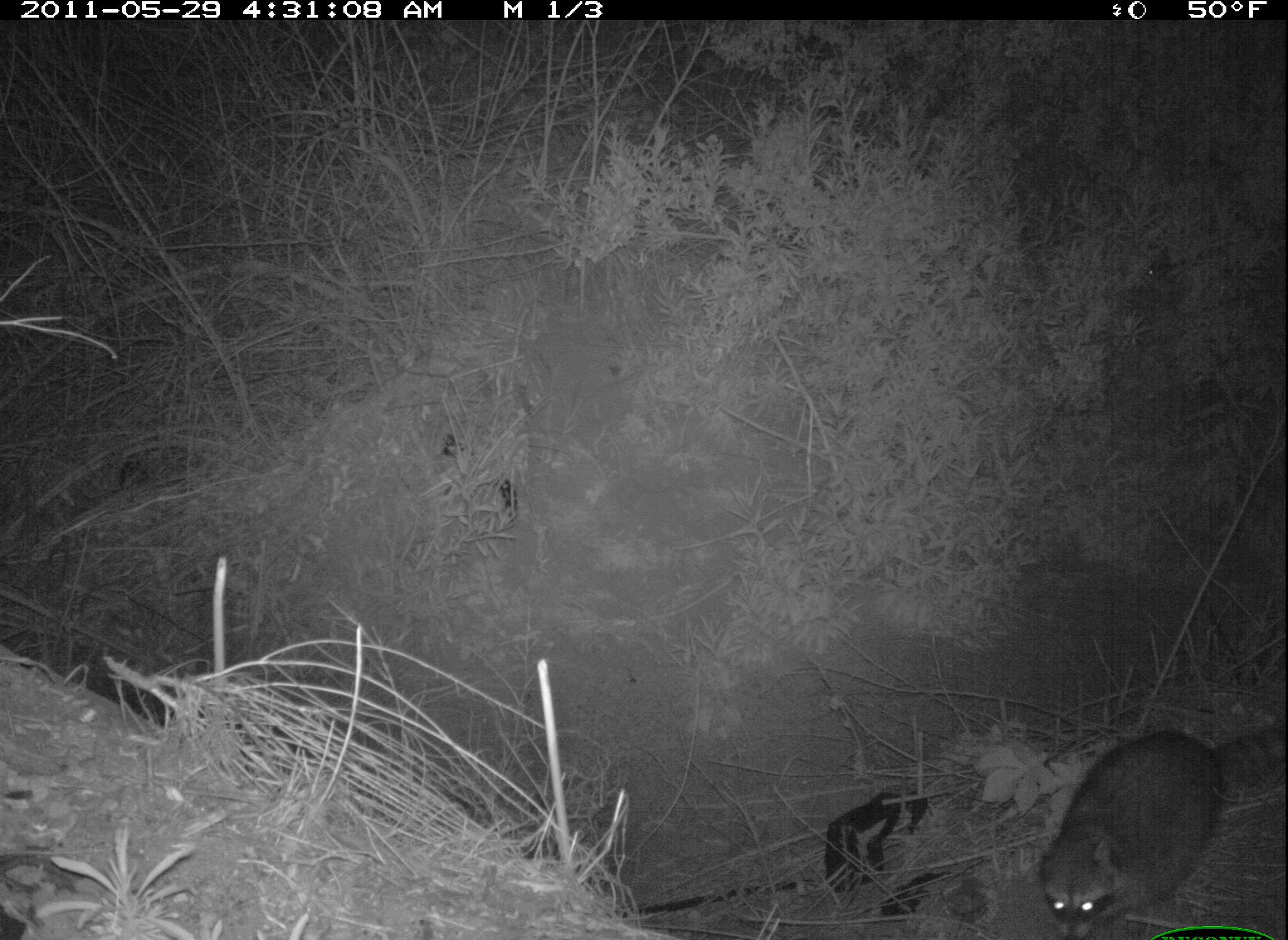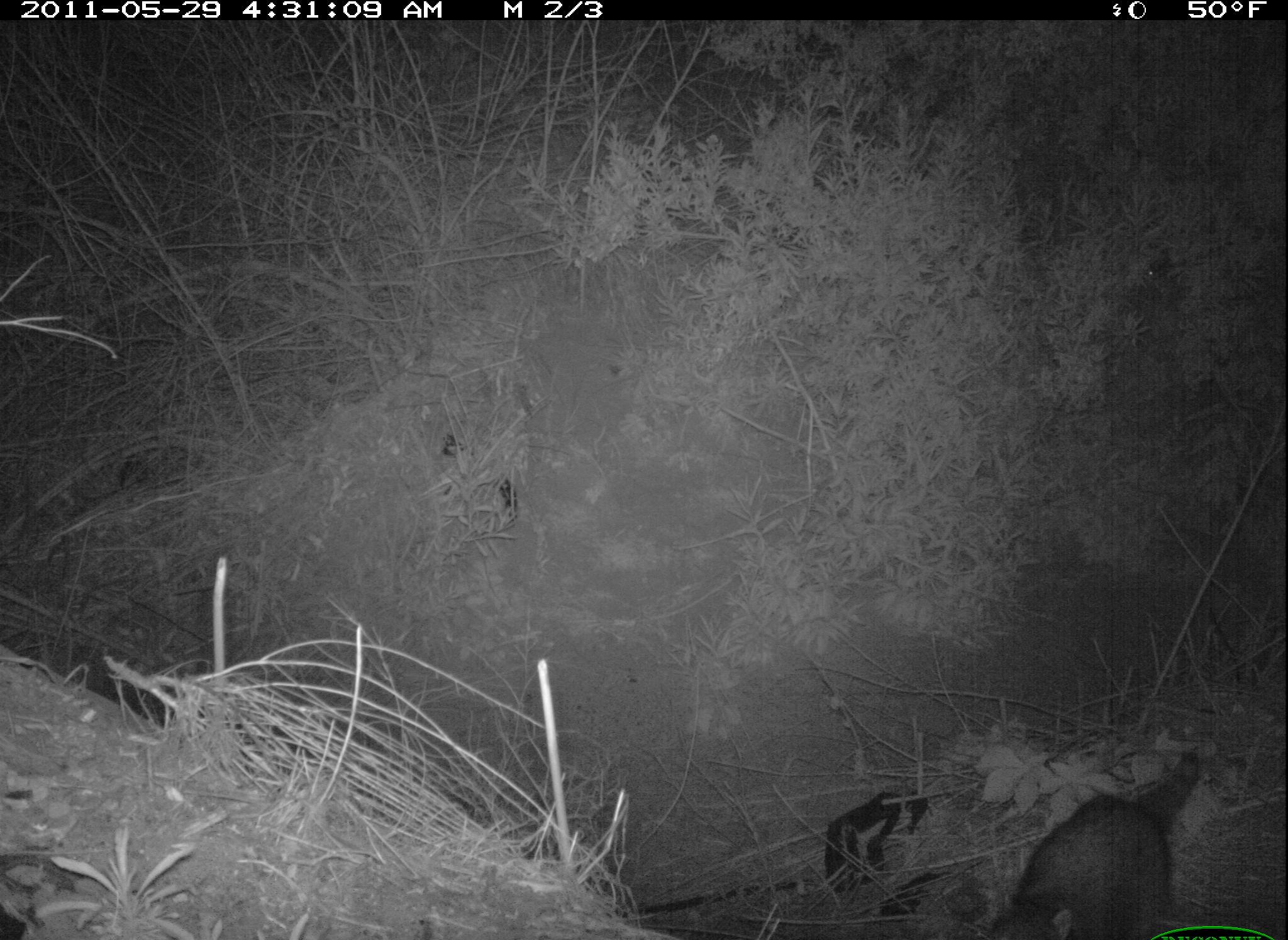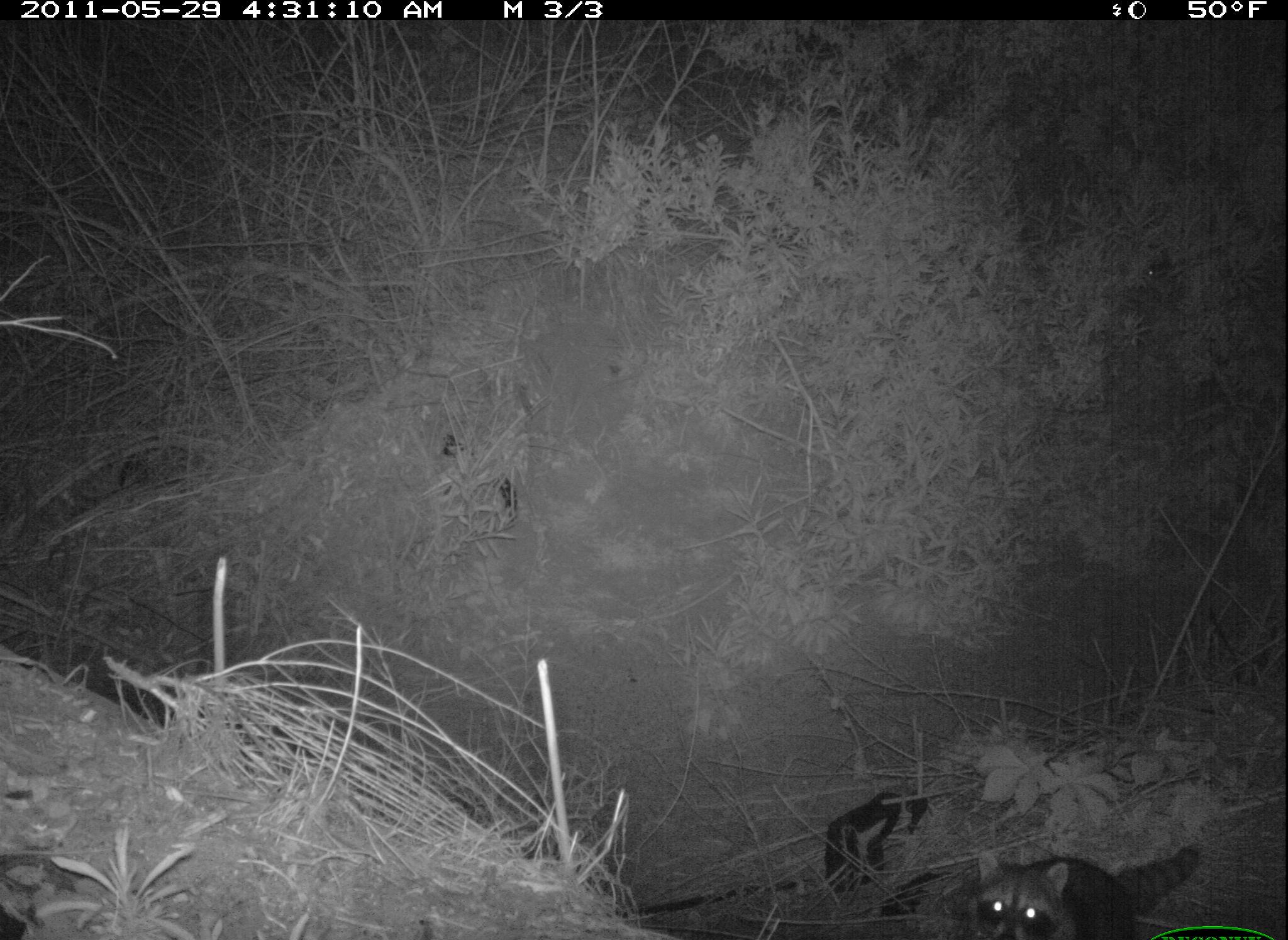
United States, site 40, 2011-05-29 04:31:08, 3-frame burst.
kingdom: Animalia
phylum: Chordata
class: Mammalia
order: Carnivora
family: Procyonidae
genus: Procyon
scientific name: Procyon lotor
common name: raccoon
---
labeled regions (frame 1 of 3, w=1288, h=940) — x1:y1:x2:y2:
raccoon: 1028:703:1283:940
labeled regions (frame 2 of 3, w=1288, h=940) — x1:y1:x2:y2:
raccoon: 966:743:1220:940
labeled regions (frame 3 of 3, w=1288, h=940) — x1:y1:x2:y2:
raccoon: 974:833:1201:940